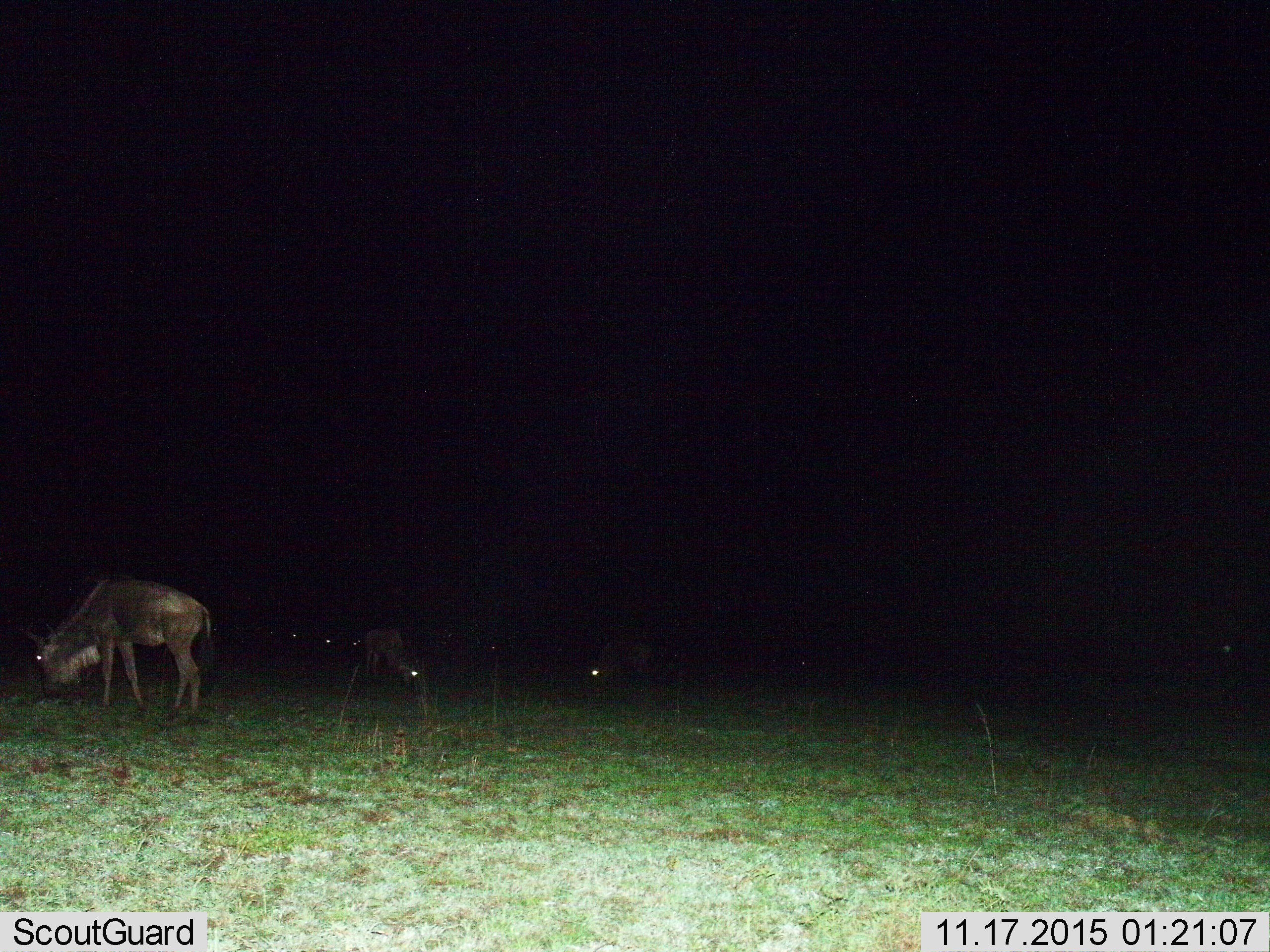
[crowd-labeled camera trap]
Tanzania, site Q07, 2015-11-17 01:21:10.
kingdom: Animalia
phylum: Chordata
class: Mammalia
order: Artiodactyla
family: Bovidae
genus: Connochaetes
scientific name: Connochaetes taurinus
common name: blue wildebeest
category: wildebeest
Wildebeest (blue wildebeest) (Connochaetes taurinus), count 8. Behavior (volunteer vote fractions): standing 62%, resting 0%, moving 12%, interacting 0%. Young present (vote fraction): 12%. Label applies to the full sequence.